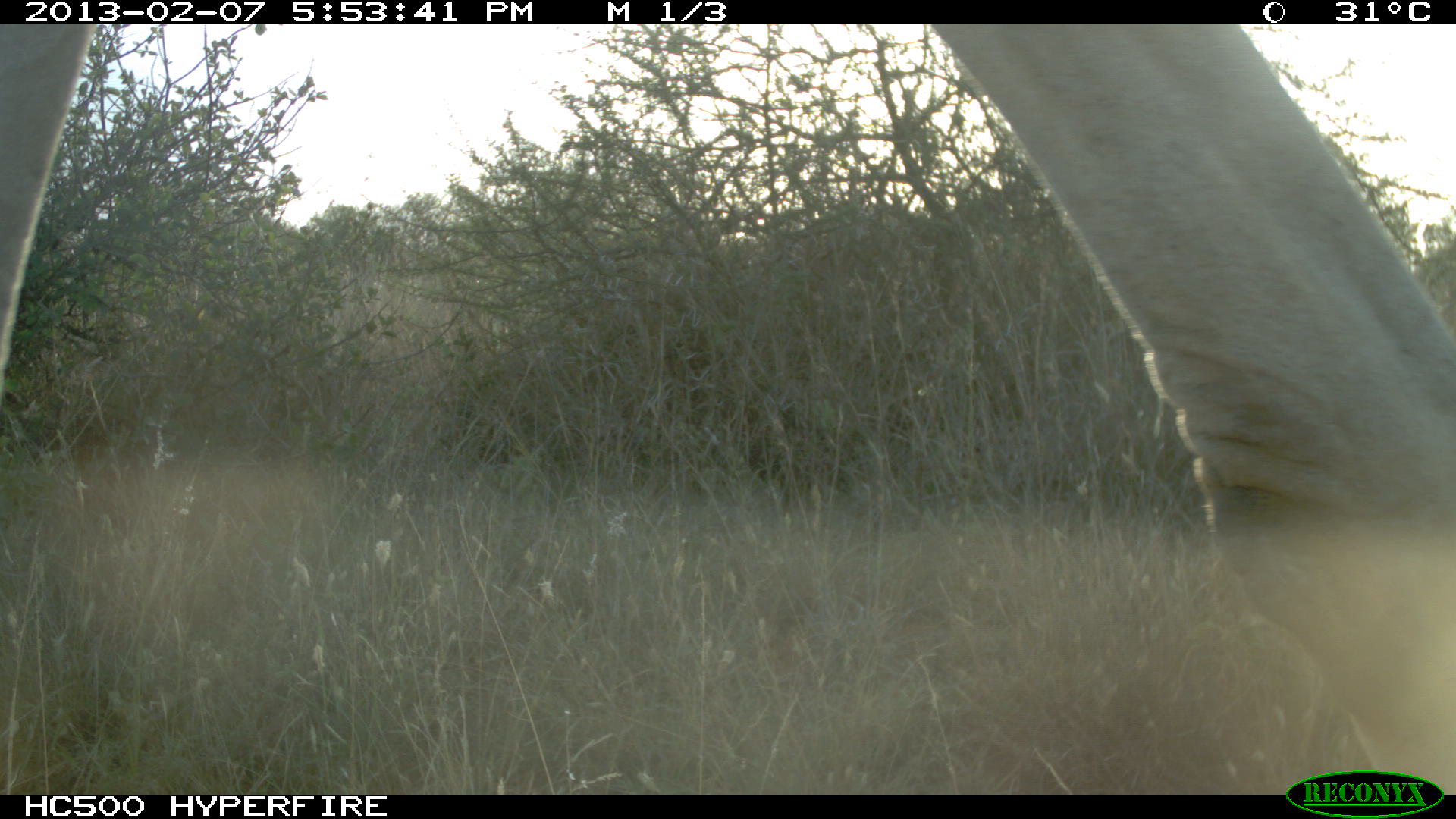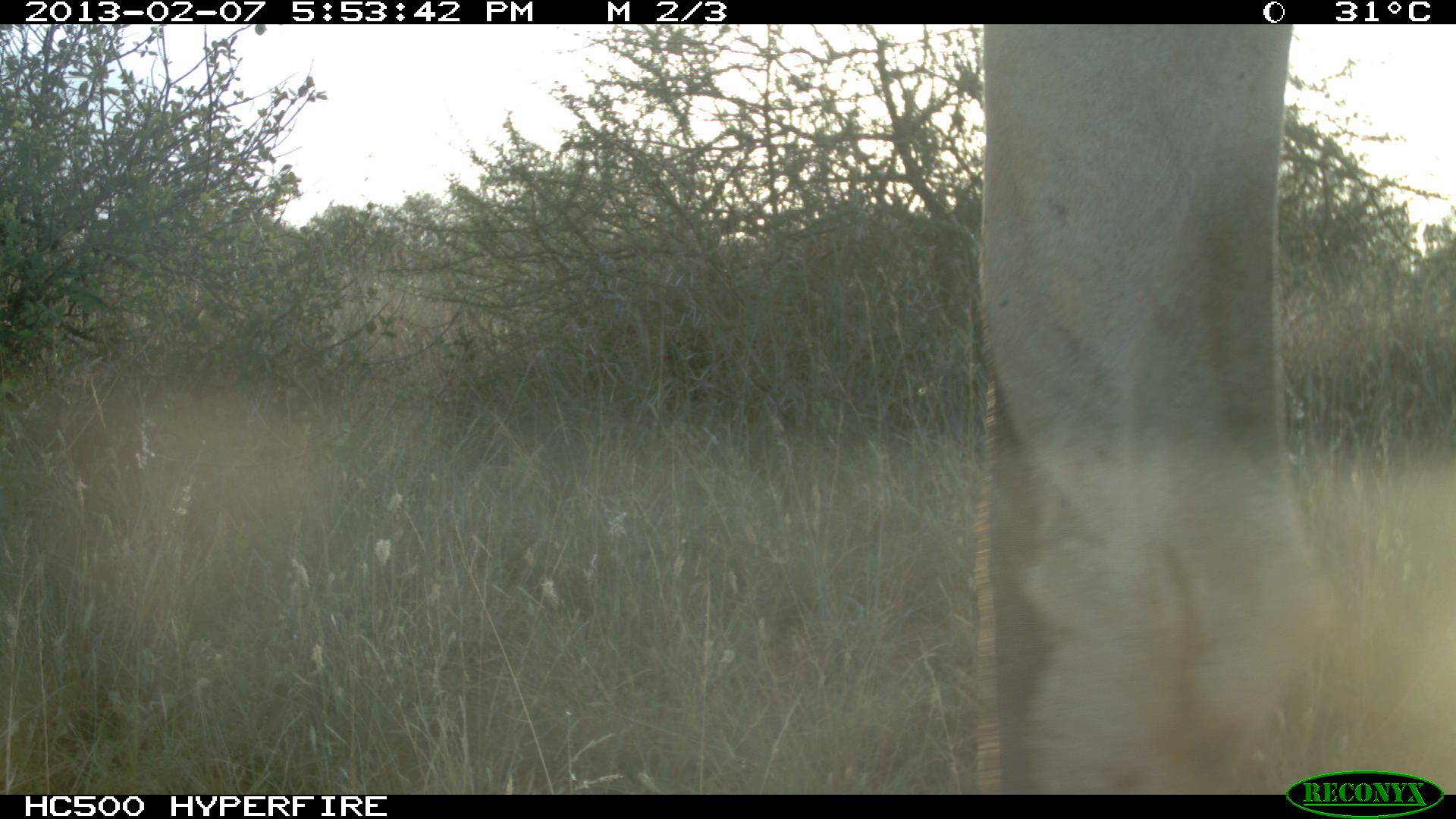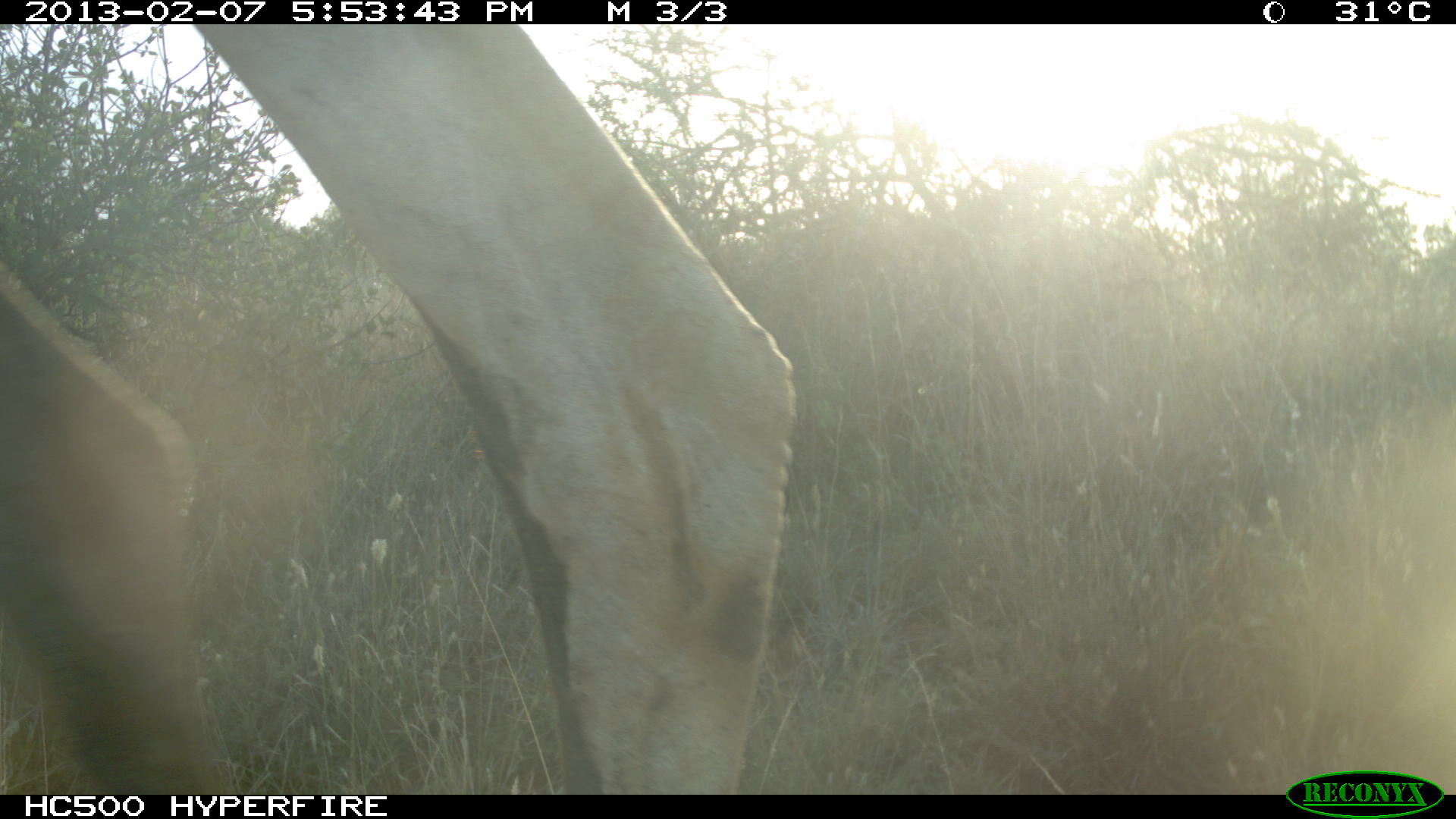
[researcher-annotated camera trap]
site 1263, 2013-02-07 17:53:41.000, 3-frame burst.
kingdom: Animalia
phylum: Chordata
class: Mammalia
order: Artiodactyla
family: Camelidae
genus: Camelus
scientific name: Camelus dromedarius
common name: dromedary camel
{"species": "Camelus dromedarius (dromedary camel)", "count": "1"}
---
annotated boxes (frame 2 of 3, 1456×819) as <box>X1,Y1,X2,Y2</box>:
camelus dromedarius: <box>969,25,1328,790</box>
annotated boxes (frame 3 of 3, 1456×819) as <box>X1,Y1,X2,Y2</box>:
camelus dromedarius: <box>2,22,797,793</box>